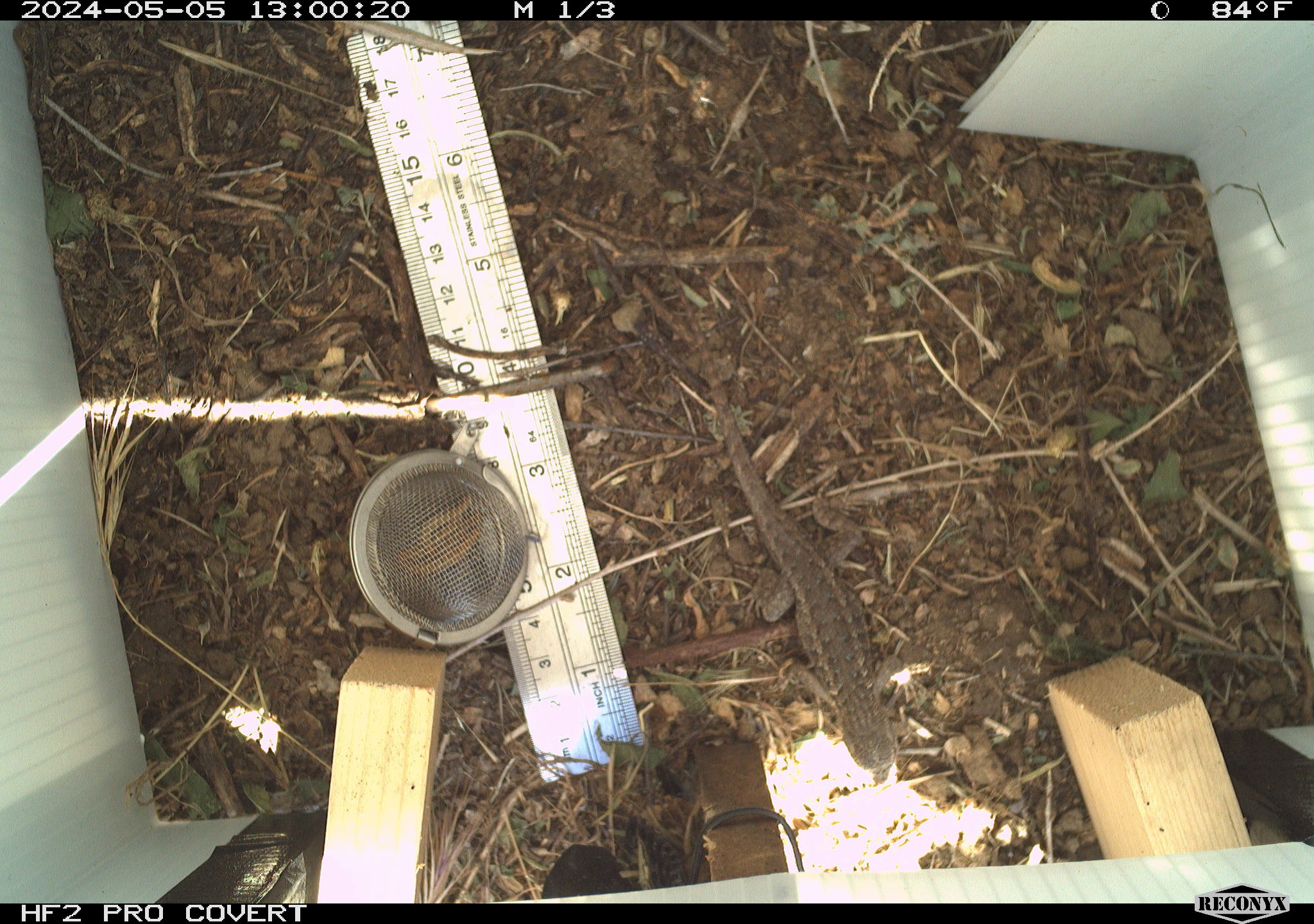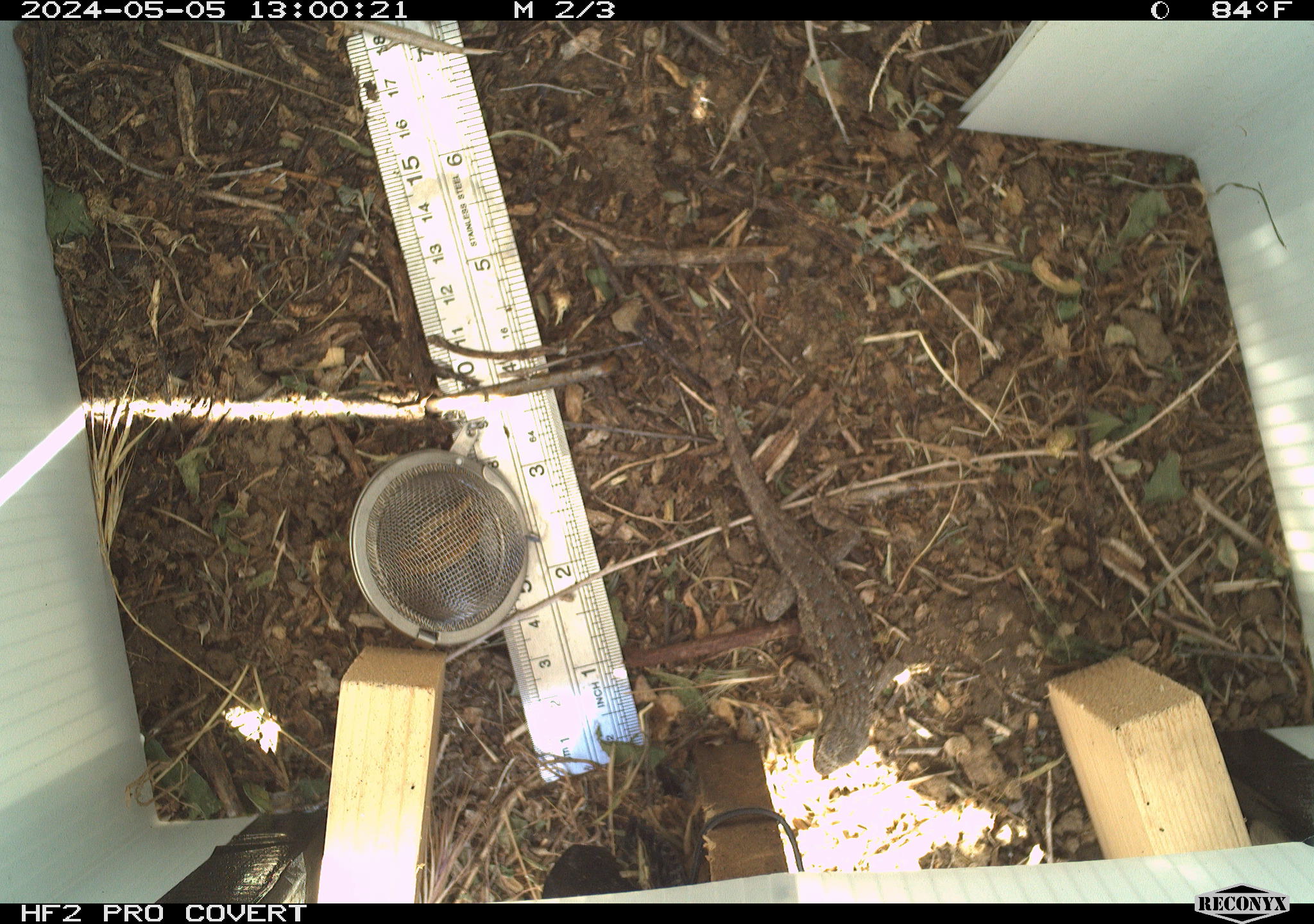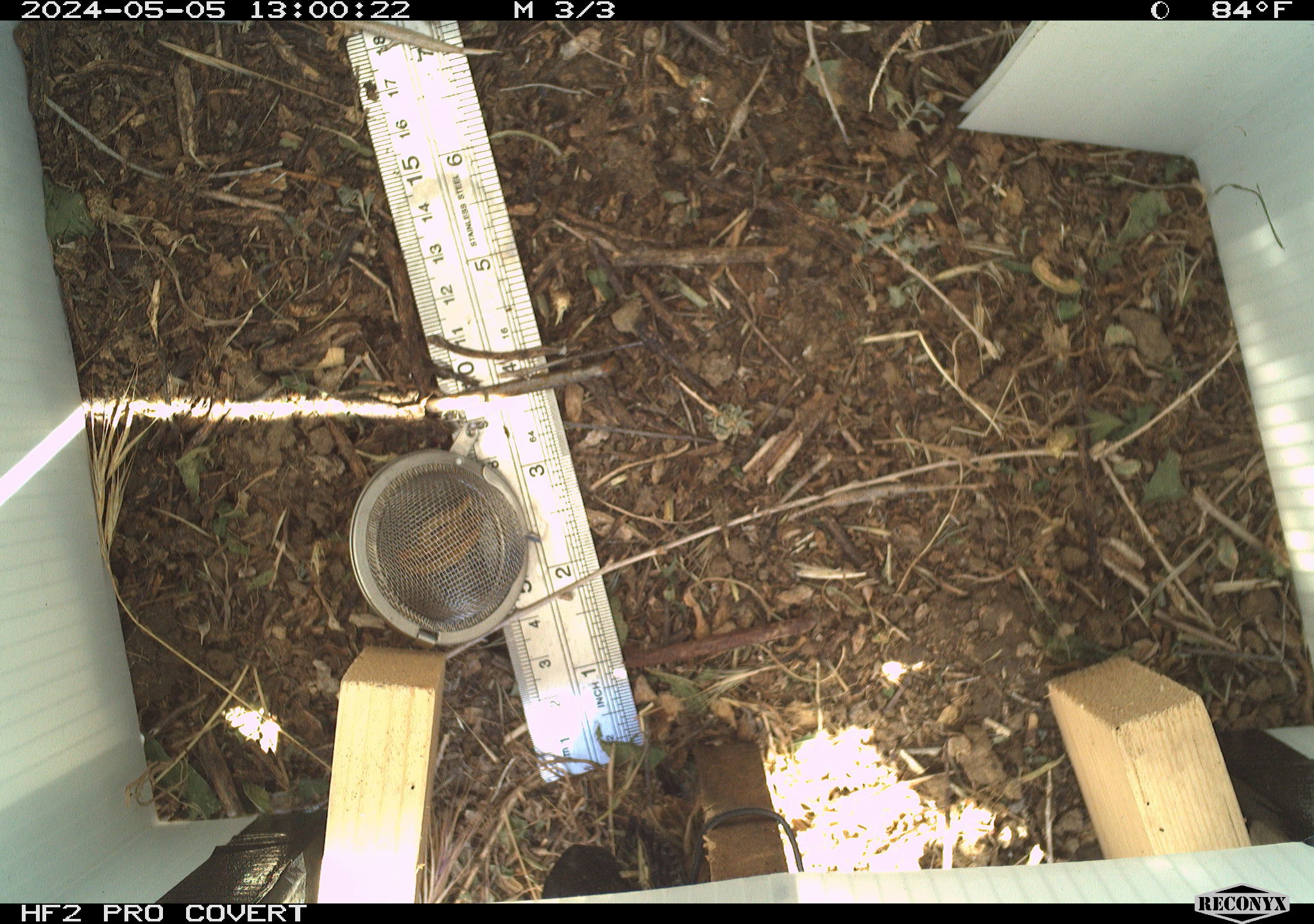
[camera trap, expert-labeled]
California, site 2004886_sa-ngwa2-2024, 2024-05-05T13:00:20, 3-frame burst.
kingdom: Animalia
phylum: Chordata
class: Reptilia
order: Squamata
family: Phrynosomatidae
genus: Sceloporus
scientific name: Sceloporus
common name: spiny lizards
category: sceloporus species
Sceloporus species (spiny lizards) (Sceloporus).